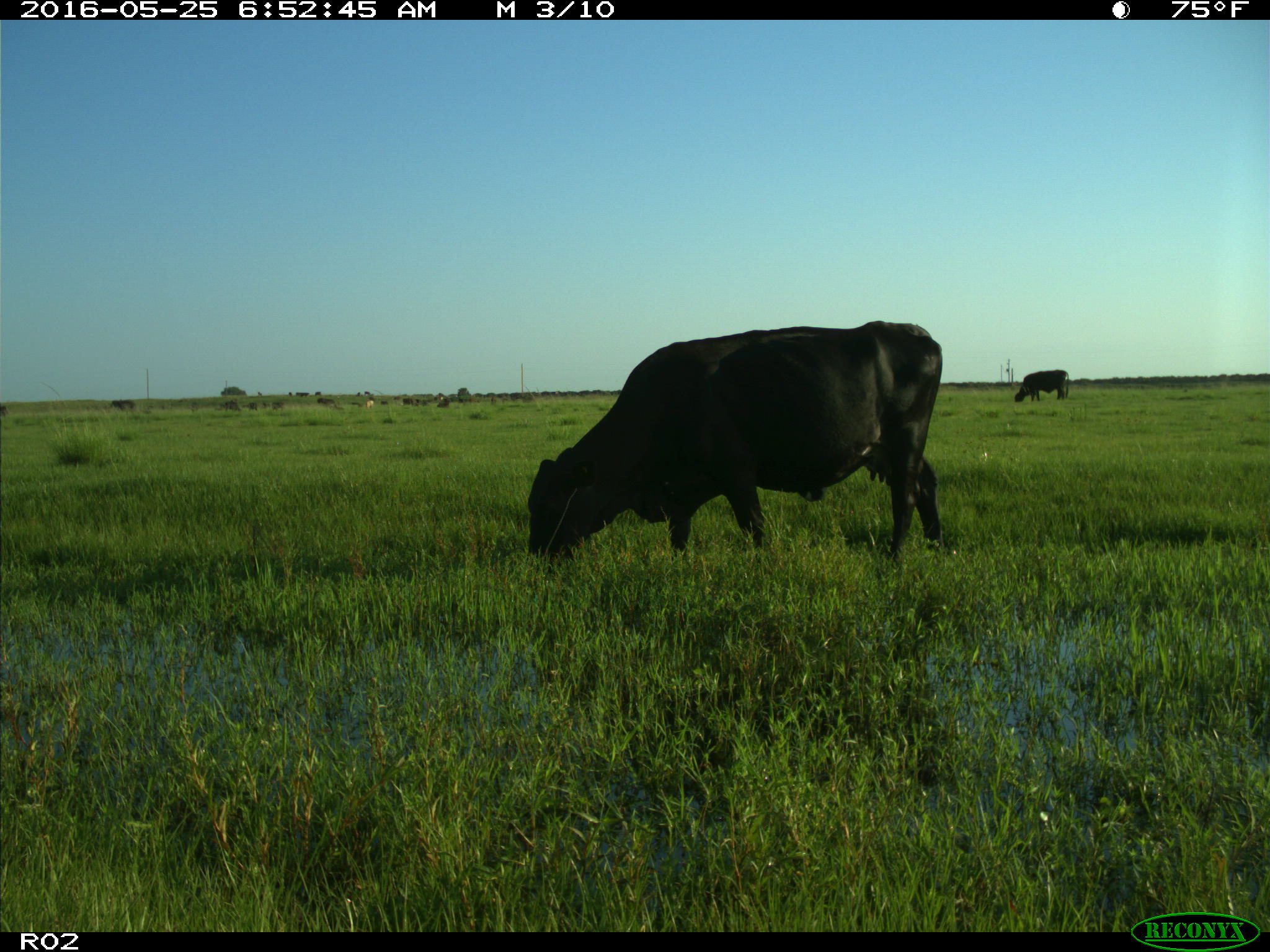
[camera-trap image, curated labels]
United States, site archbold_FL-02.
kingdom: Animalia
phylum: Chordata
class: Mammalia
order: Artiodactyla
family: Bovidae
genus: Bos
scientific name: Bos taurus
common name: domestic cow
Bos taurus (domestic cow).